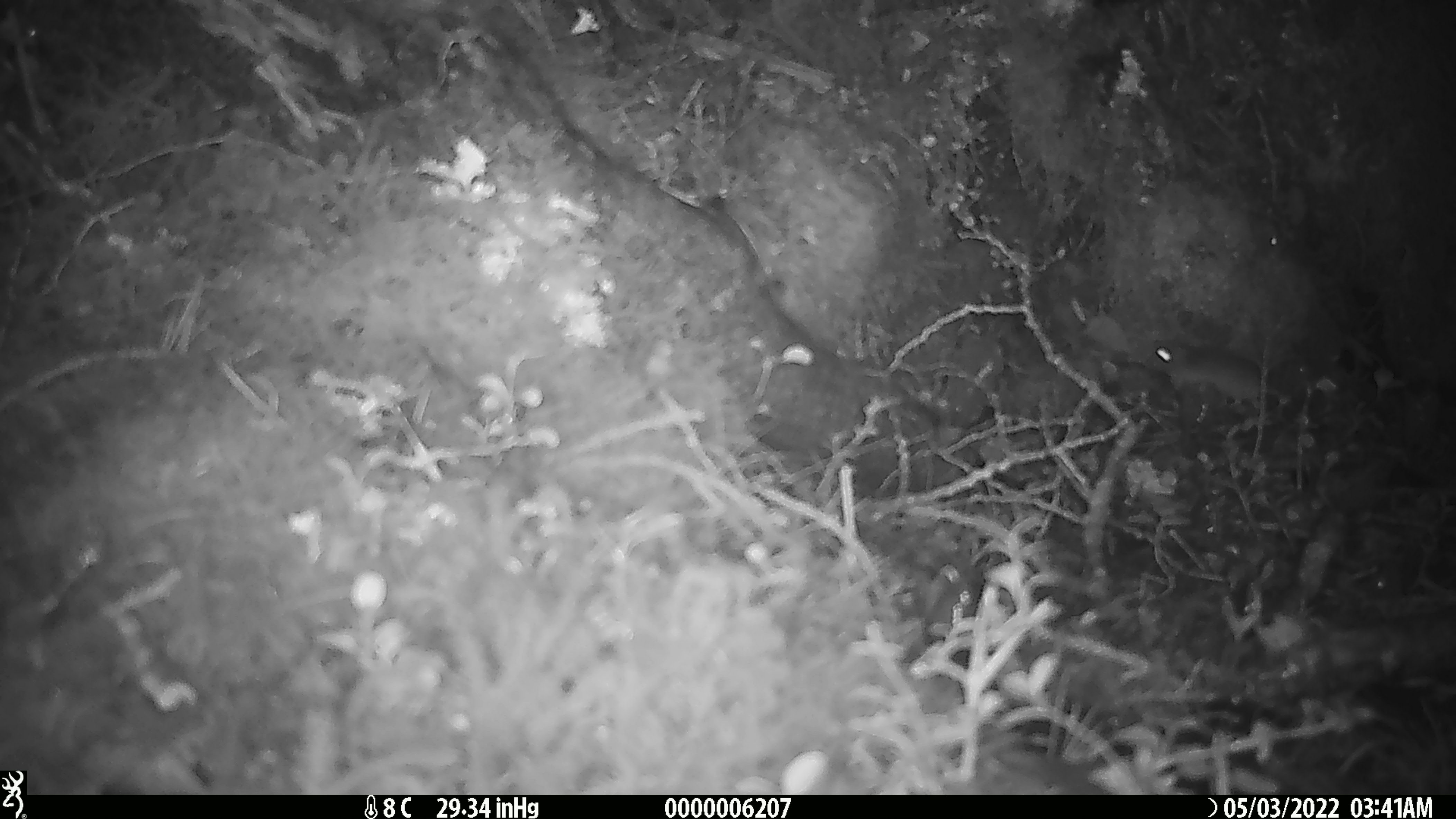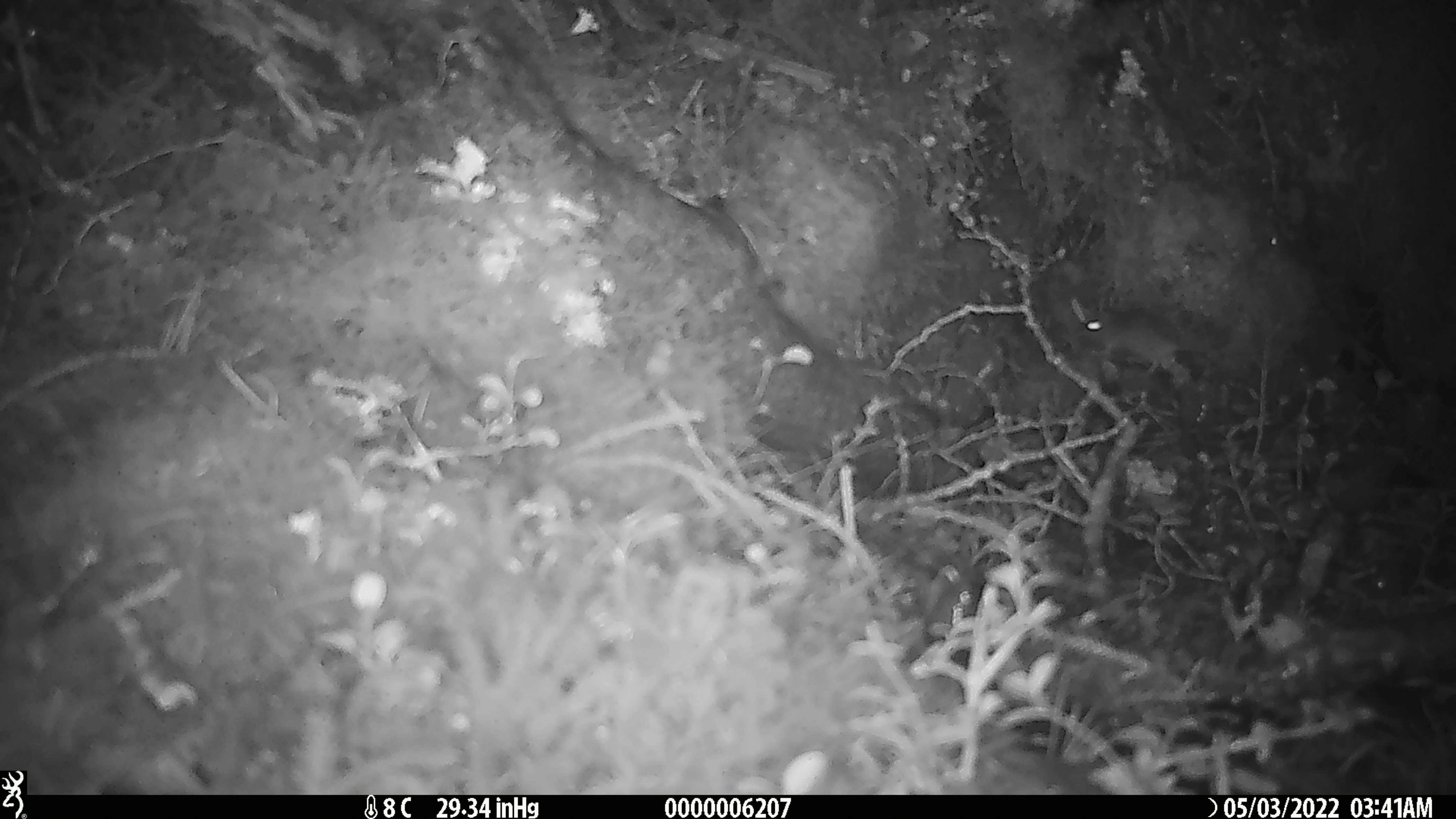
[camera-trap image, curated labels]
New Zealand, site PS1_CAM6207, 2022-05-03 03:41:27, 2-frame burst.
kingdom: Animalia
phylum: Chordata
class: Mammalia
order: Rodentia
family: Muridae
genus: Mus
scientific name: Mus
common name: mouse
Mouse (Mus).